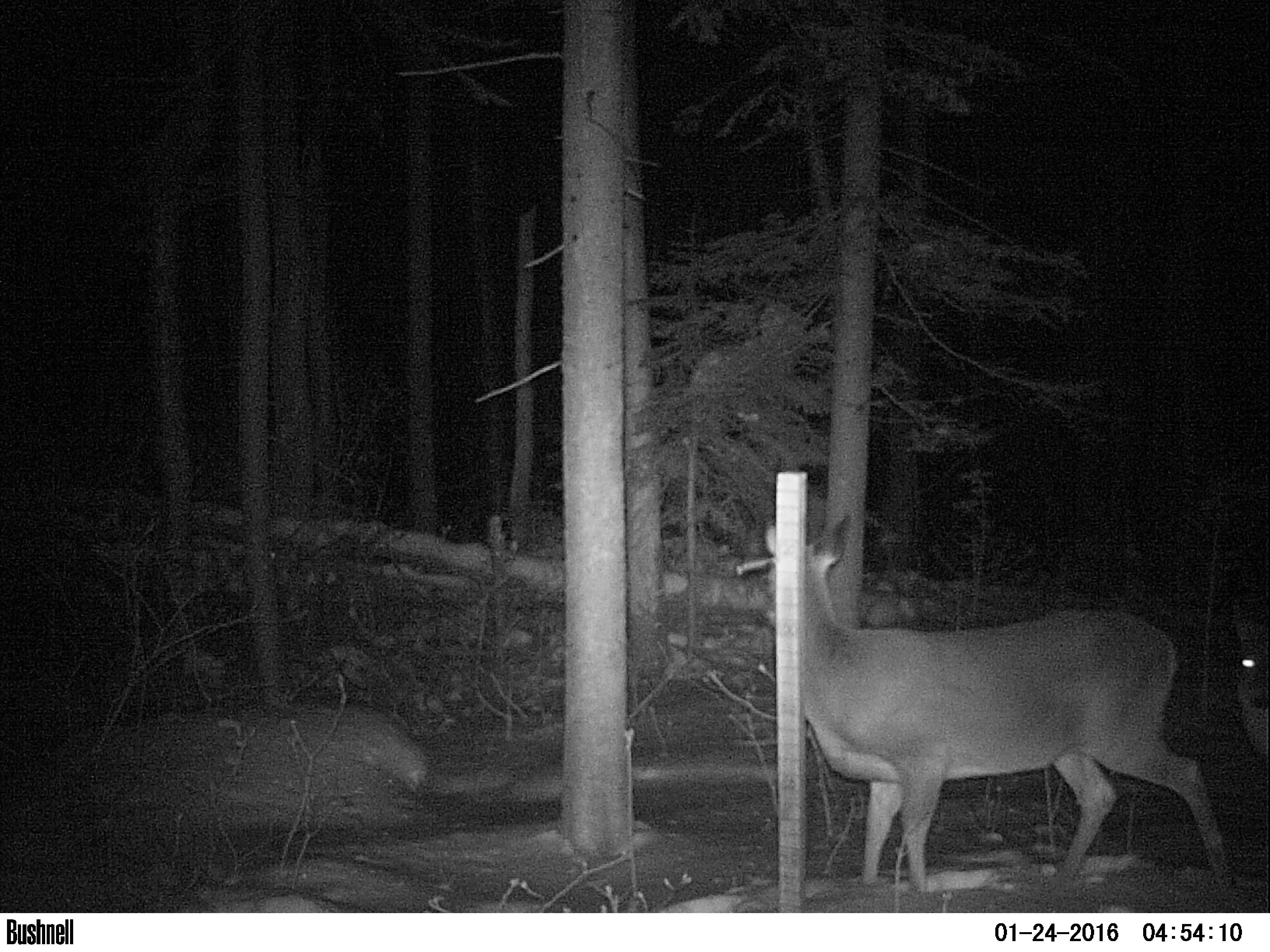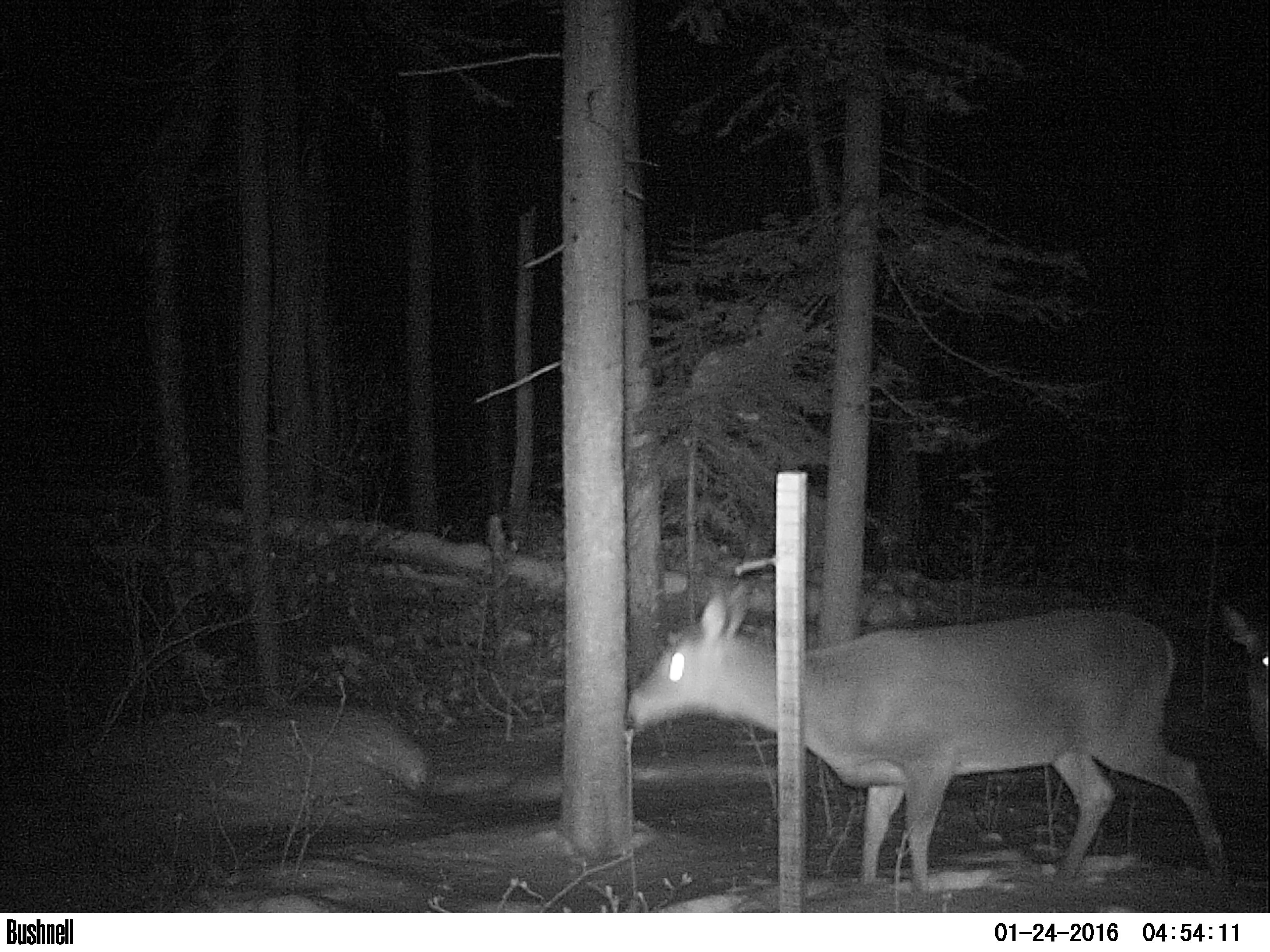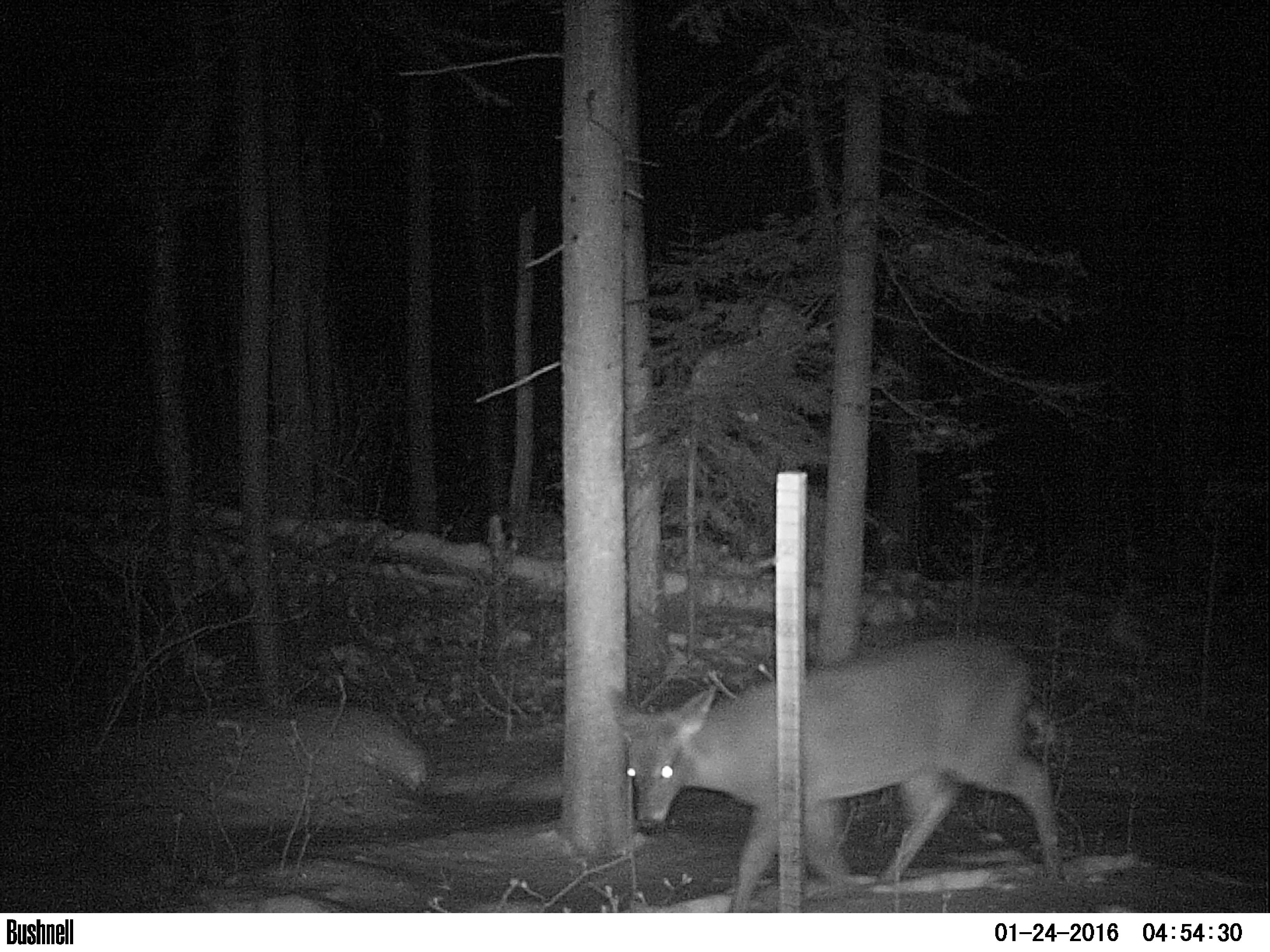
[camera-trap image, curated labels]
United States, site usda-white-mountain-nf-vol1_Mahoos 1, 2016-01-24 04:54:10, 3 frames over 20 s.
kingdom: Animalia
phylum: Chordata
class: Mammalia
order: Artiodactyla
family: Cervidae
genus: Odocoileus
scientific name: Odocoileus virginianus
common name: white-tailed deer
White-tailed deer (Odocoileus virginianus).